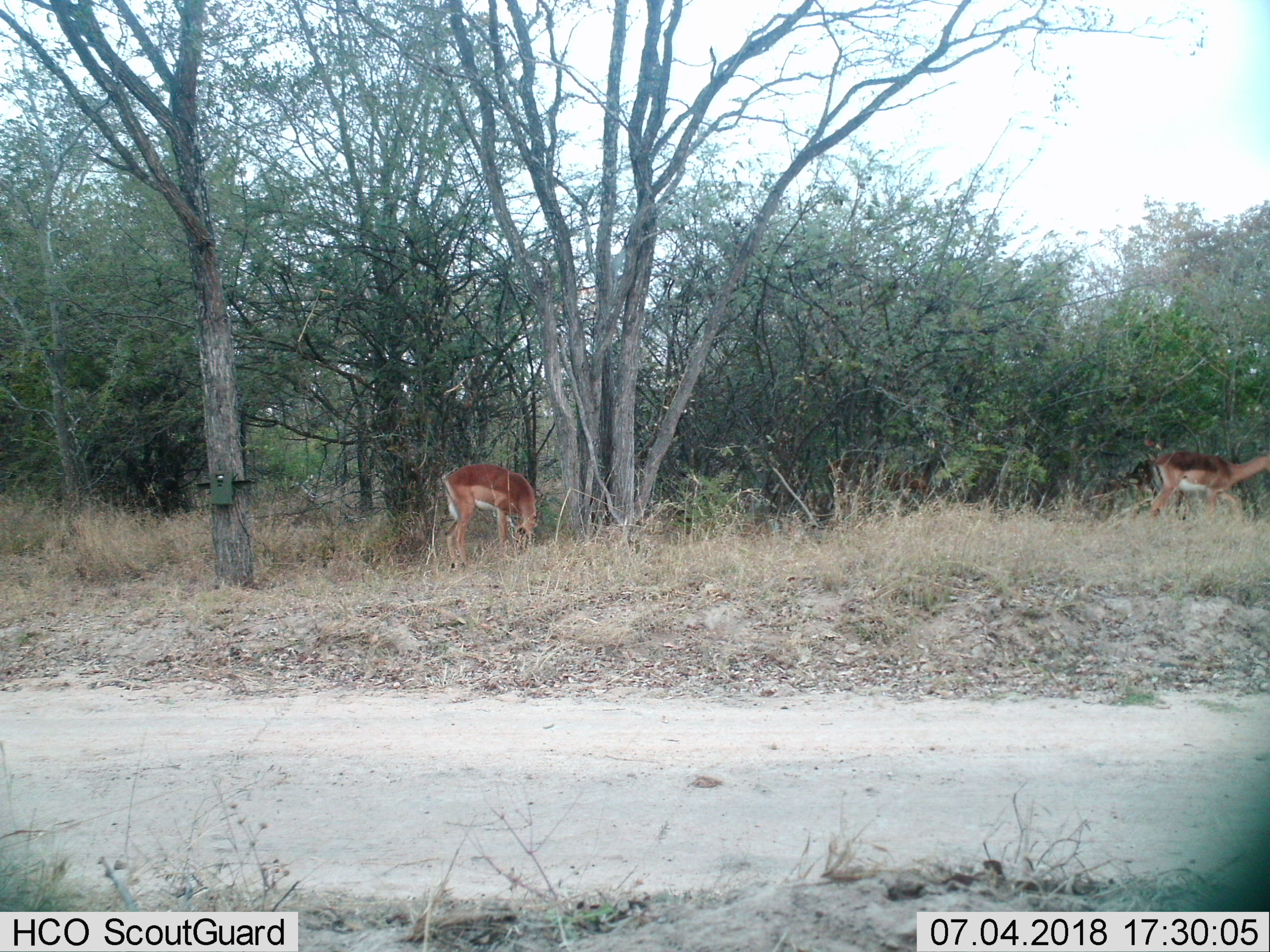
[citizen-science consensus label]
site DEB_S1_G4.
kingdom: Animalia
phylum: Chordata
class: Mammalia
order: Artiodactyla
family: Bovidae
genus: Aepyceros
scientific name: Aepyceros melampus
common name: impala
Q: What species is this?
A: Impala (Aepyceros melampus).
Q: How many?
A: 3.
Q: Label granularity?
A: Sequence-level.